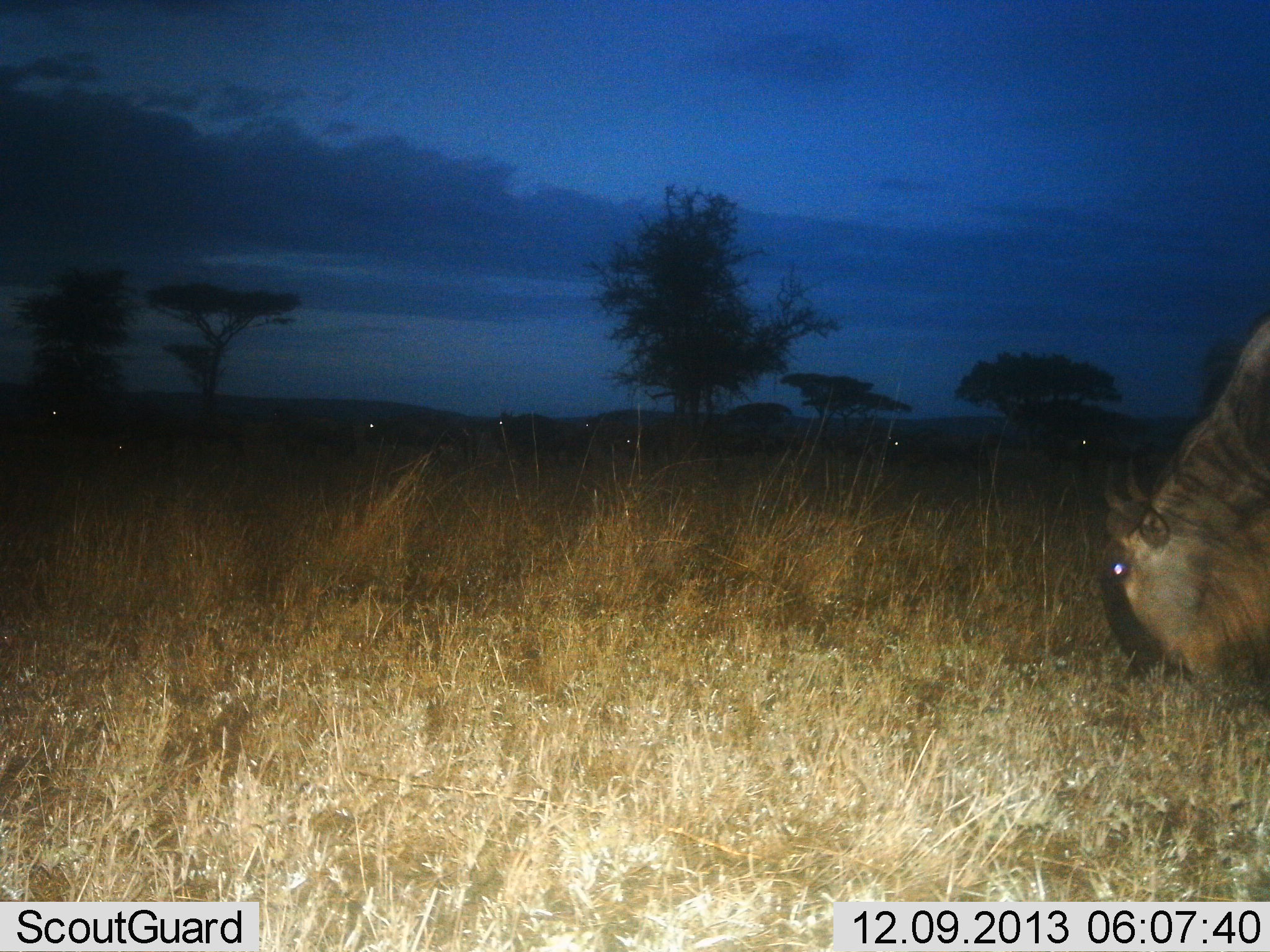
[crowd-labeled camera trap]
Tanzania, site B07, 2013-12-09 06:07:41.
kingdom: Animalia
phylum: Chordata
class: Mammalia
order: Artiodactyla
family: Bovidae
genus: Connochaetes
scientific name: Connochaetes taurinus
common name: blue wildebeest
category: wildebeest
Wildebeest (blue wildebeest) (Connochaetes taurinus), count 10. Behavior (volunteer vote fractions): standing 40%, resting 10%, moving 20%, interacting 0%. Young present (vote fraction): 0%. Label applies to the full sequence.